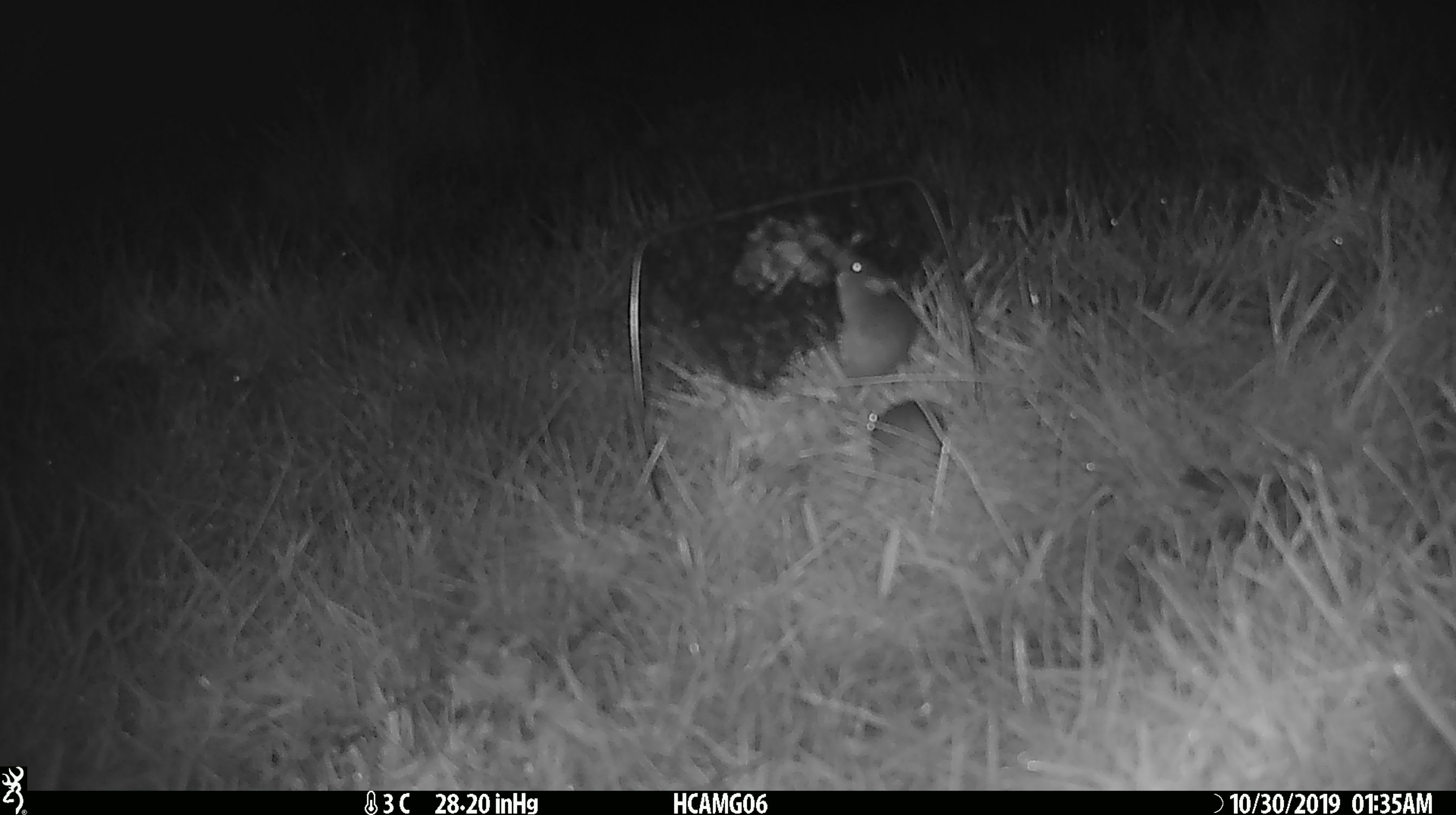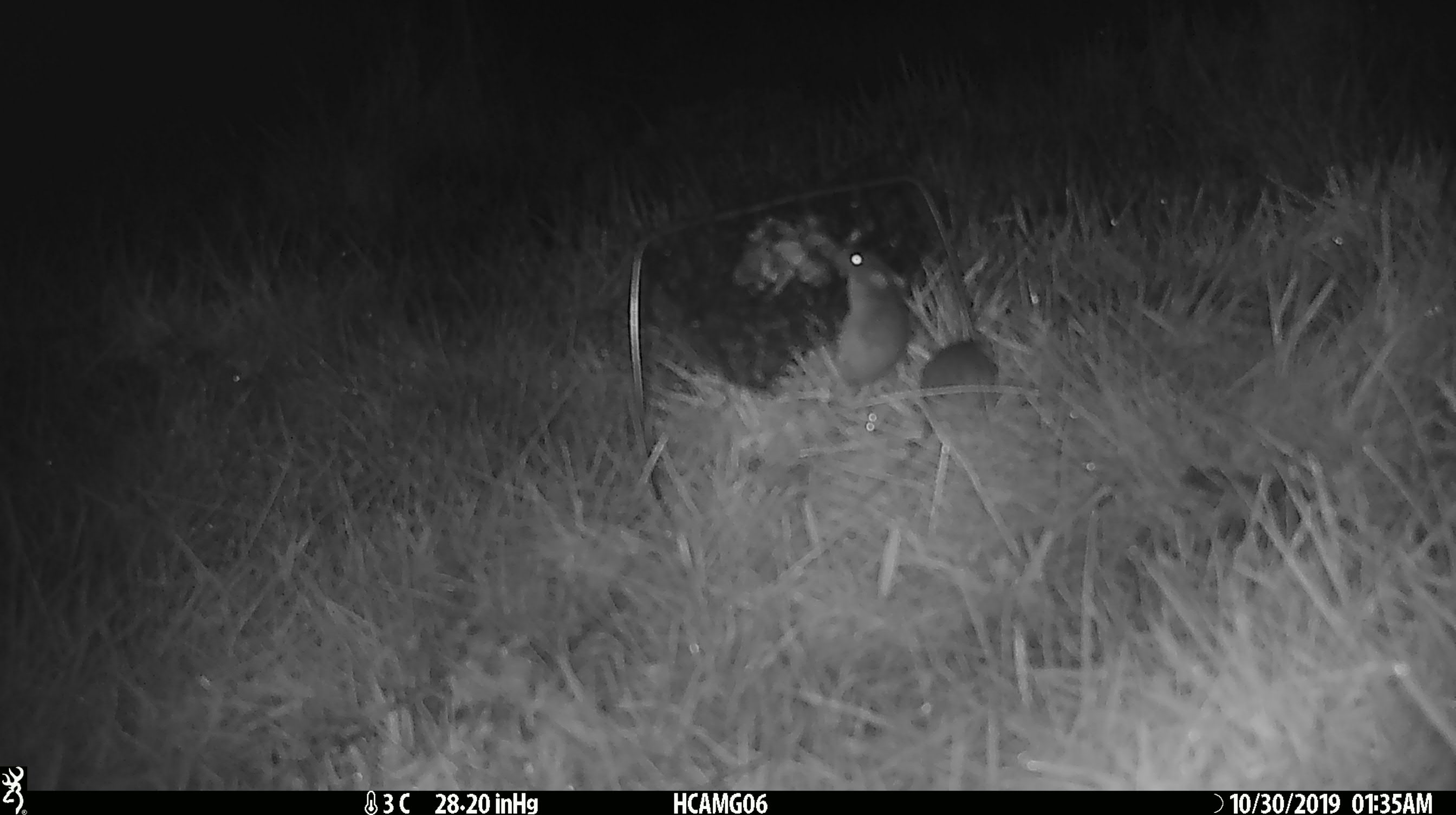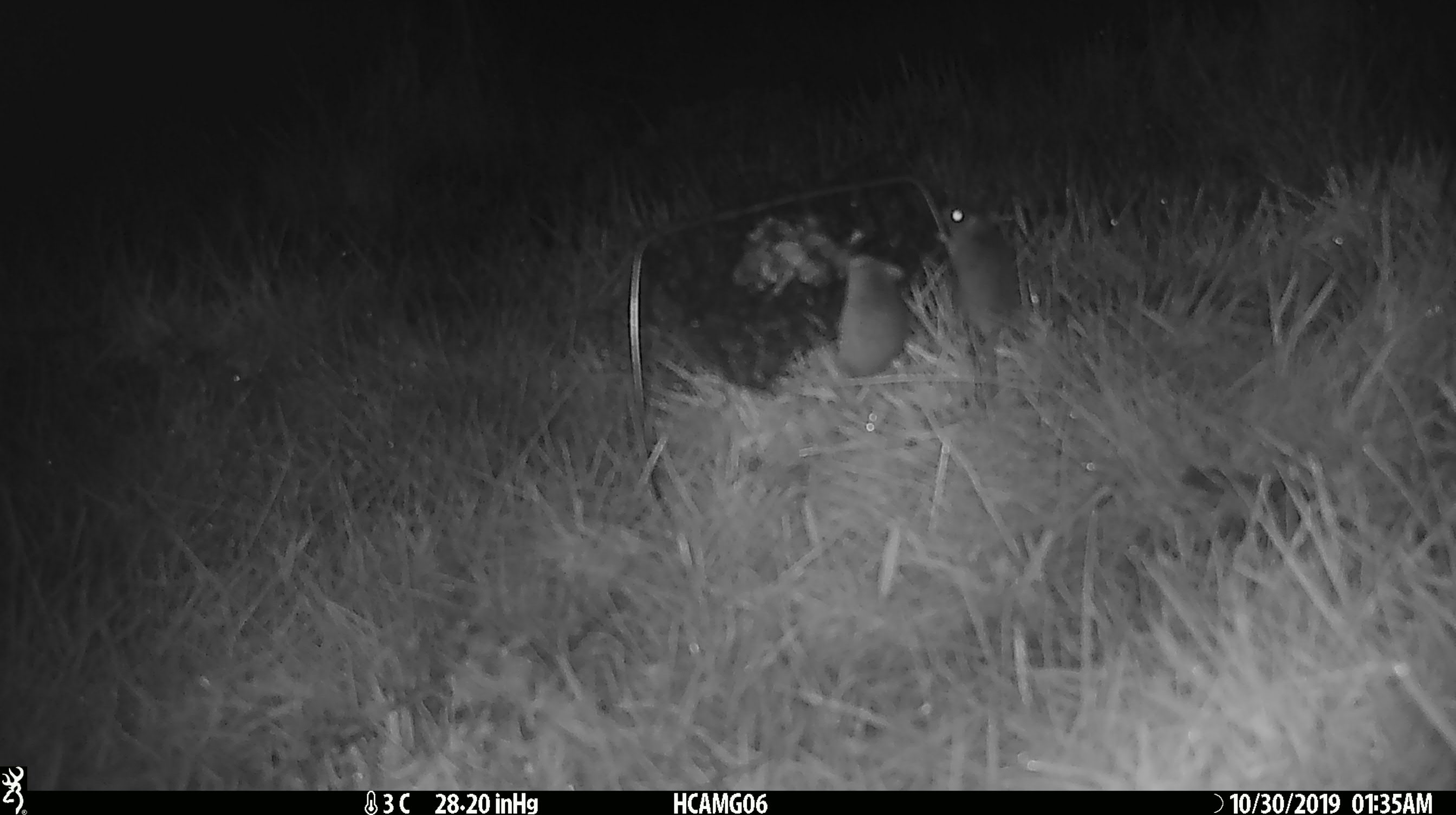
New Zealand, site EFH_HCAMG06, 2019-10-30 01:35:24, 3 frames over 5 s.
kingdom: Animalia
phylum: Chordata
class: Mammalia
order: Rodentia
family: Muridae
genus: Mus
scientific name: Mus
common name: mouse